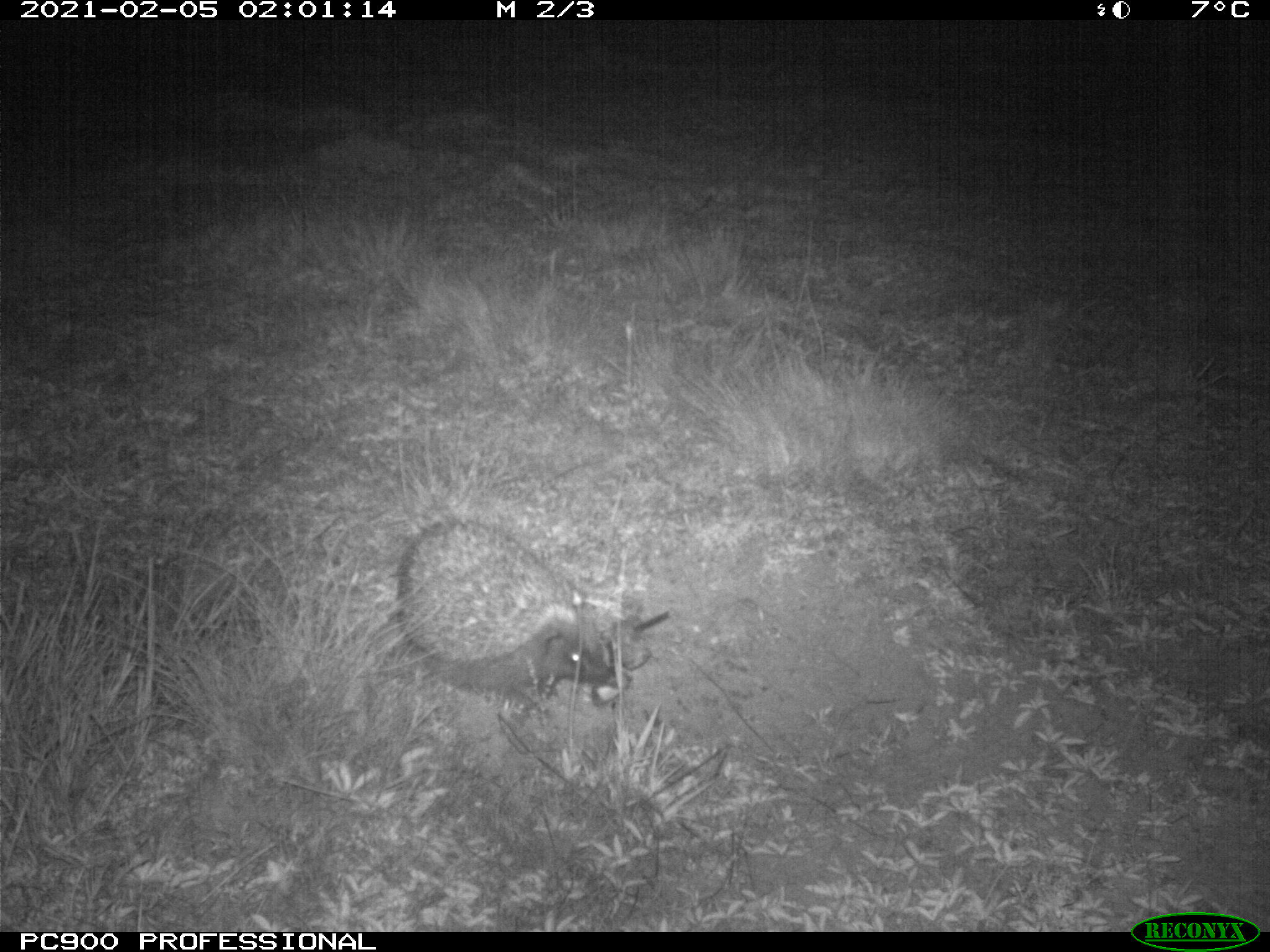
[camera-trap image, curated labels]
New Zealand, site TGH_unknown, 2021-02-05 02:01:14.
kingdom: Animalia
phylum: Chordata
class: Mammalia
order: Eulipotyphla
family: Erinaceidae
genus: Erinaceus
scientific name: Erinaceus europaeus europaeus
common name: european hedgehog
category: hedgehog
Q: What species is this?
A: Hedgehog (european hedgehog) (Erinaceus europaeus europaeus).